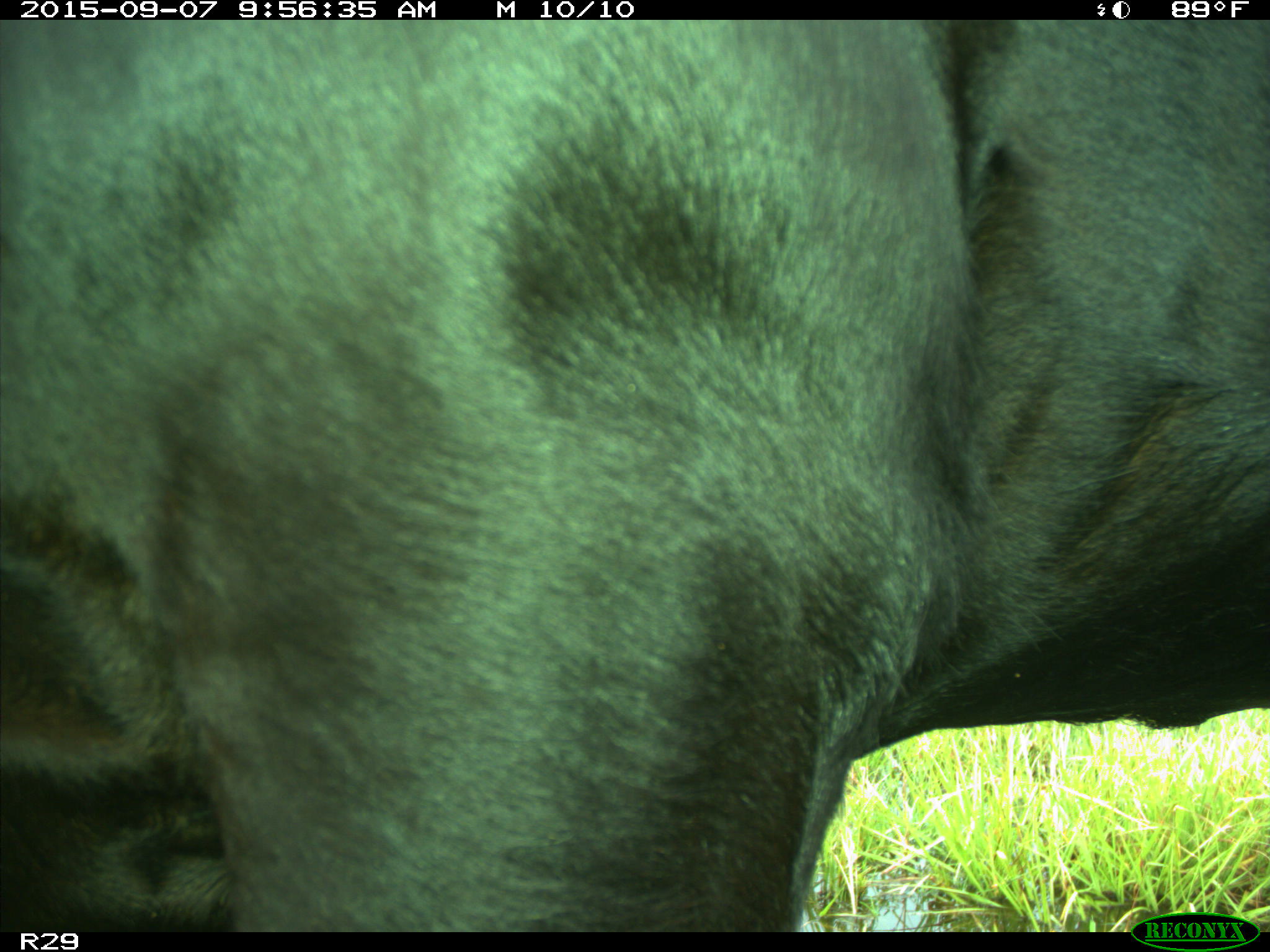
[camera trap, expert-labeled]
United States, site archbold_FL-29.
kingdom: Animalia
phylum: Chordata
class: Mammalia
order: Artiodactyla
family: Bovidae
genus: Bos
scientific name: Bos taurus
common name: domestic cow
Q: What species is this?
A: Bos taurus (domestic cow).